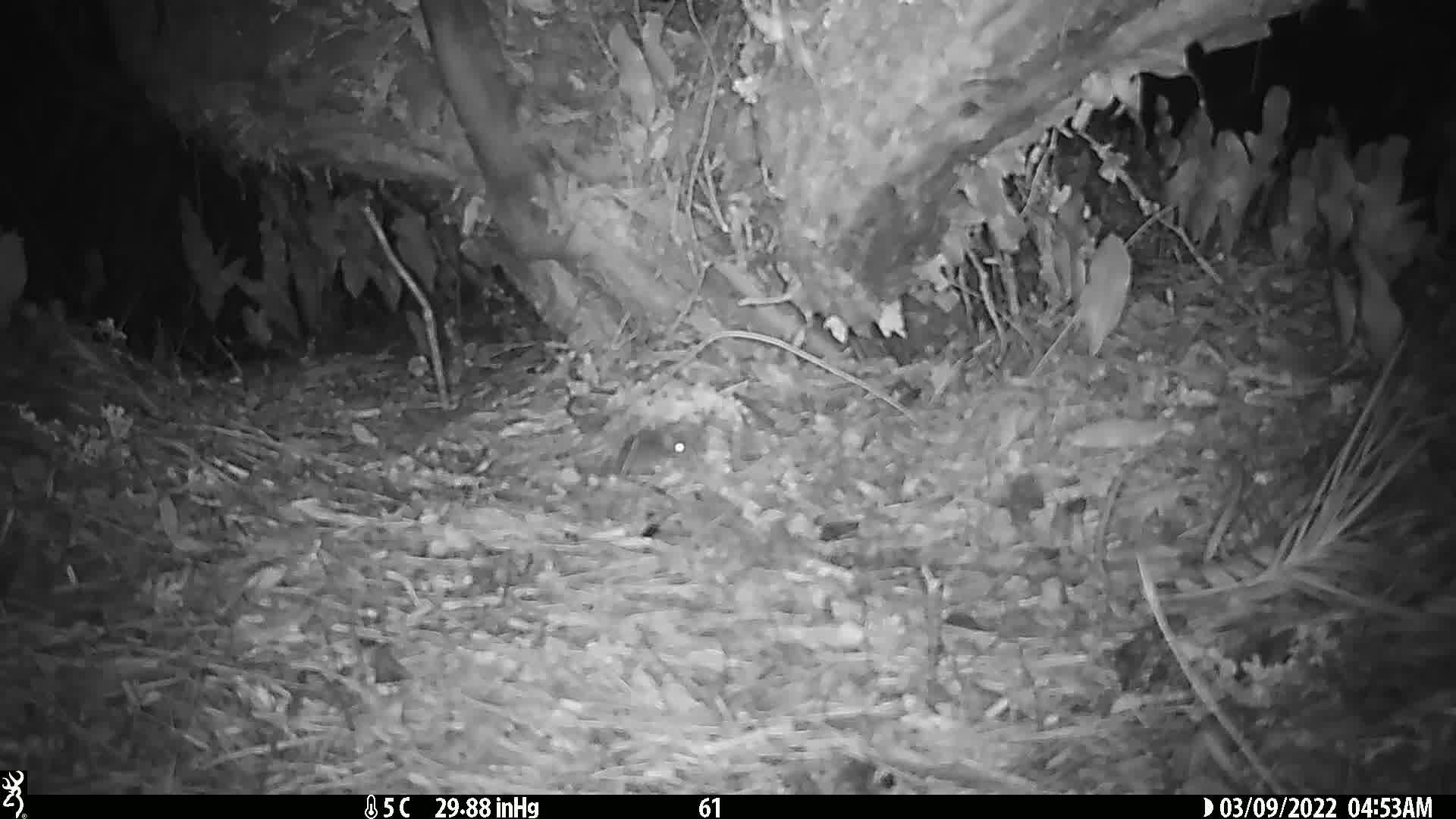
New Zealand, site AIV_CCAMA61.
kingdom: Animalia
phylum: Chordata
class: Mammalia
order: Rodentia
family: Muridae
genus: Mus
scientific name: Mus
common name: mouse